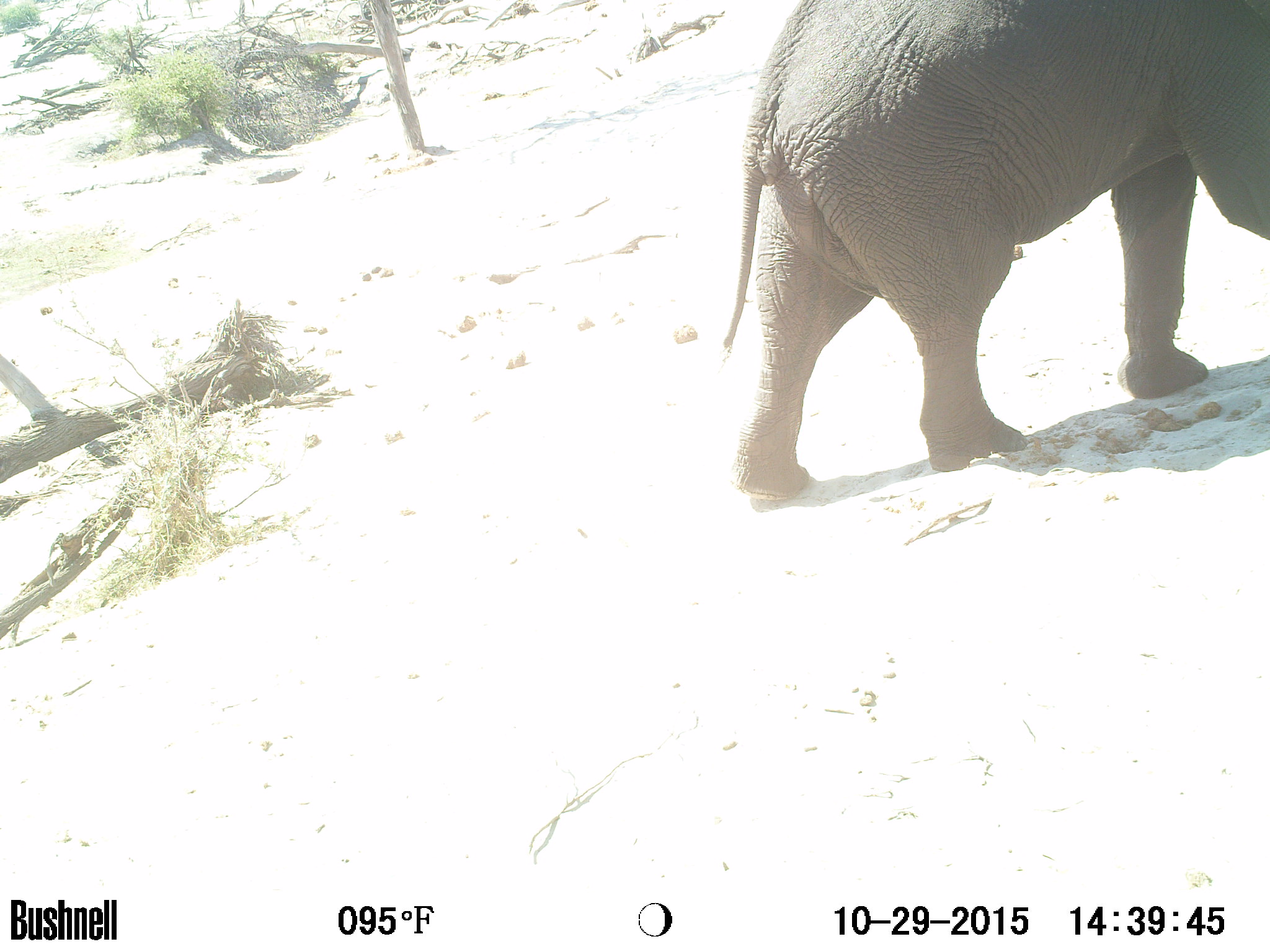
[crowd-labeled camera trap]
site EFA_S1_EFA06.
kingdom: Animalia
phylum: Chordata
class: Mammalia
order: Proboscidea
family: Elephantidae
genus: Loxodonta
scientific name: Loxodonta africana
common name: african bush elephant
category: elephant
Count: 1.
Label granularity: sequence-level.